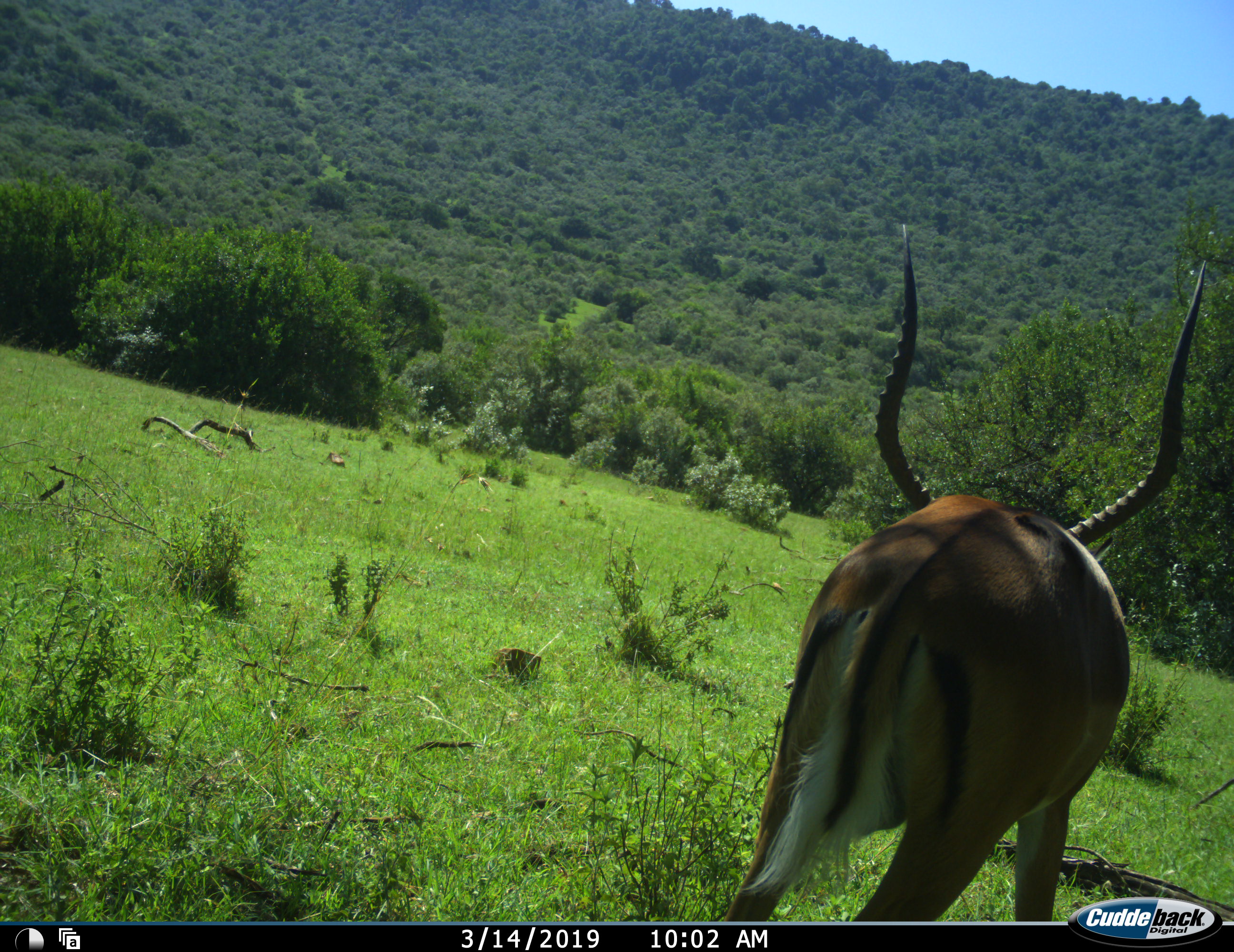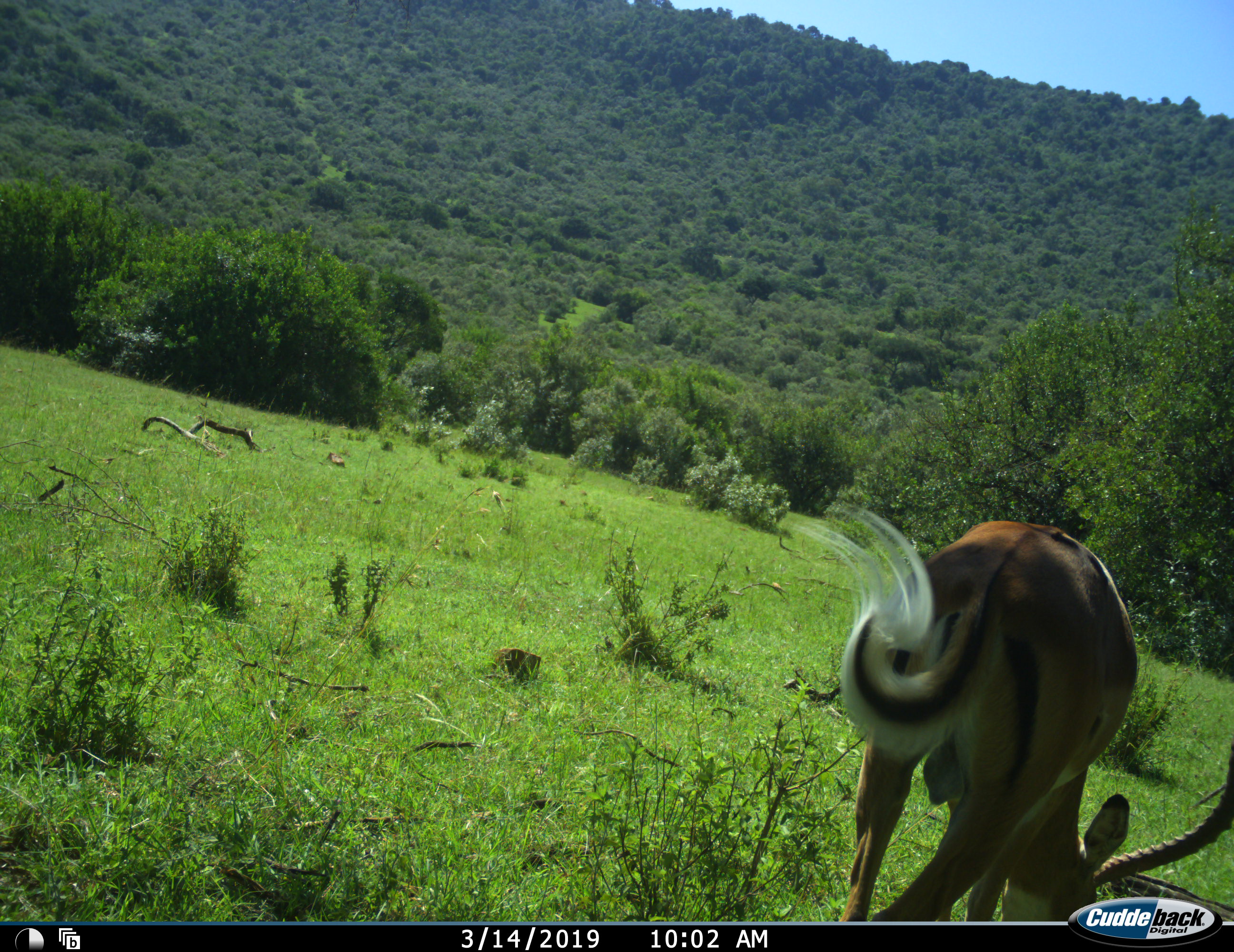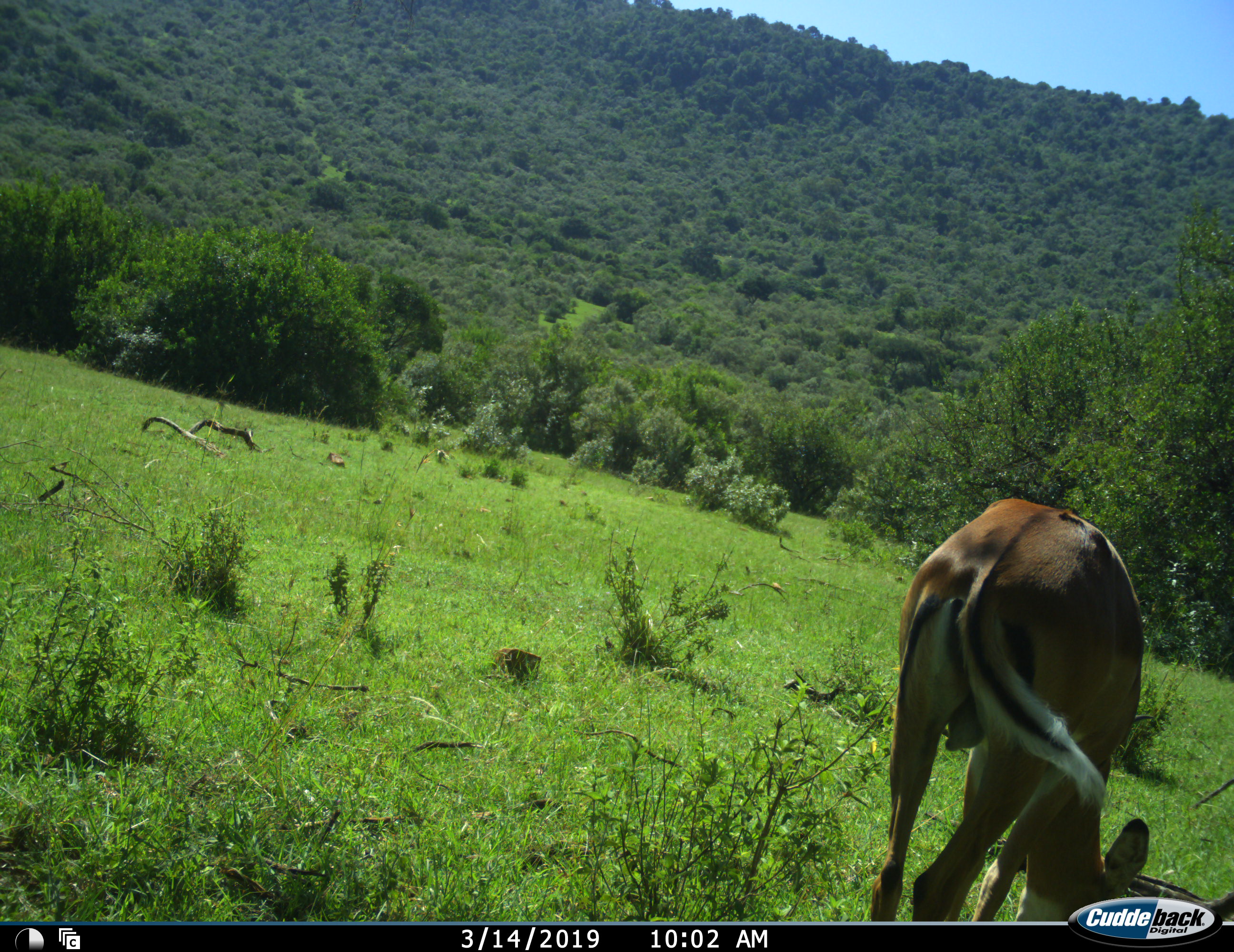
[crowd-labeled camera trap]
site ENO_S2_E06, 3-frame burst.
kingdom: Animalia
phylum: Chordata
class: Mammalia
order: Artiodactyla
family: Bovidae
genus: Aepyceros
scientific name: Aepyceros melampus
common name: impala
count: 1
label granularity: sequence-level